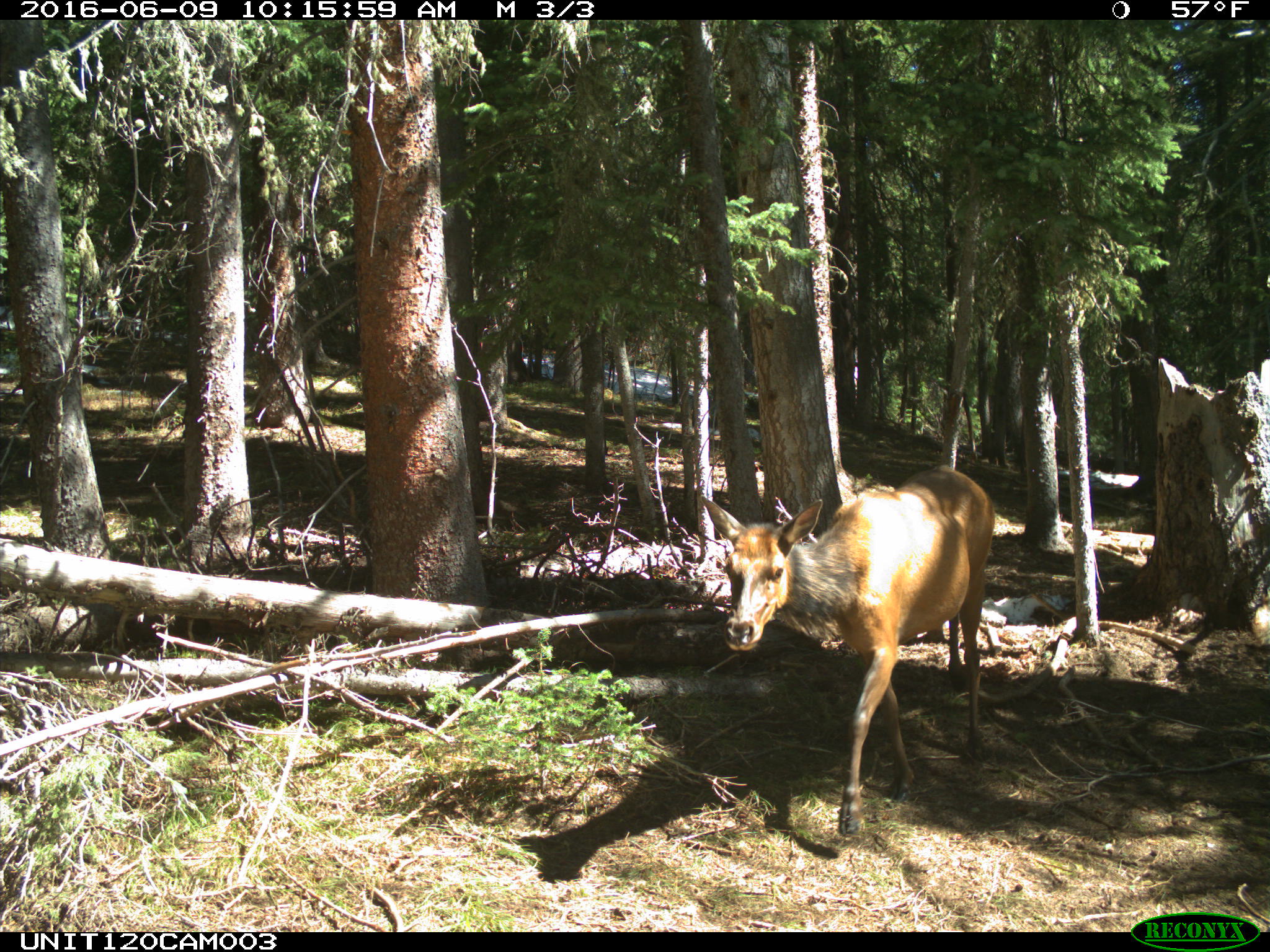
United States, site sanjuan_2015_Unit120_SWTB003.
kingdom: Animalia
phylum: Chordata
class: Mammalia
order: Artiodactyla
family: Cervidae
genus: Cervus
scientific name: Cervus elaphus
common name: red deer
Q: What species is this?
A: Cervus elaphus (red deer).